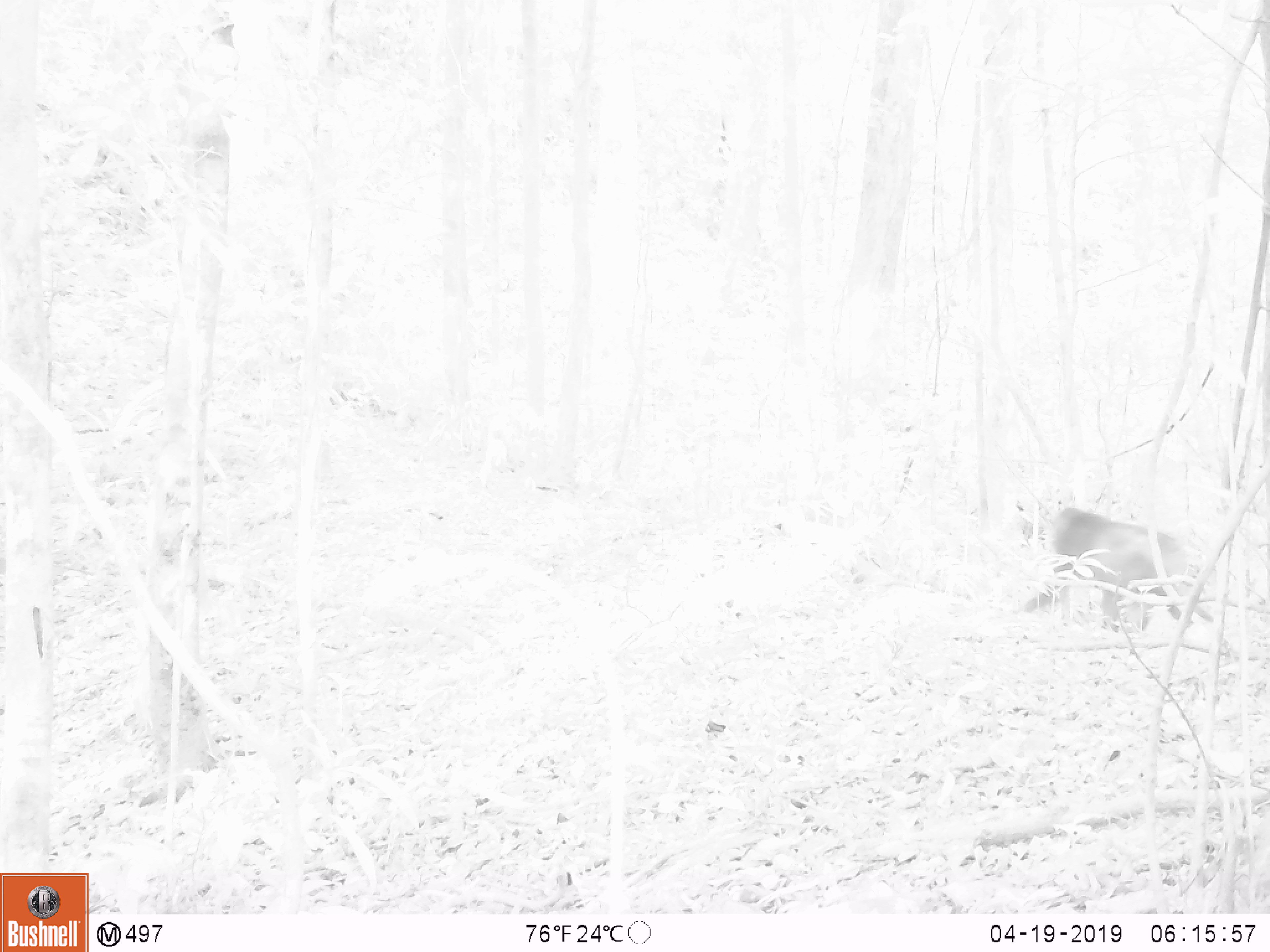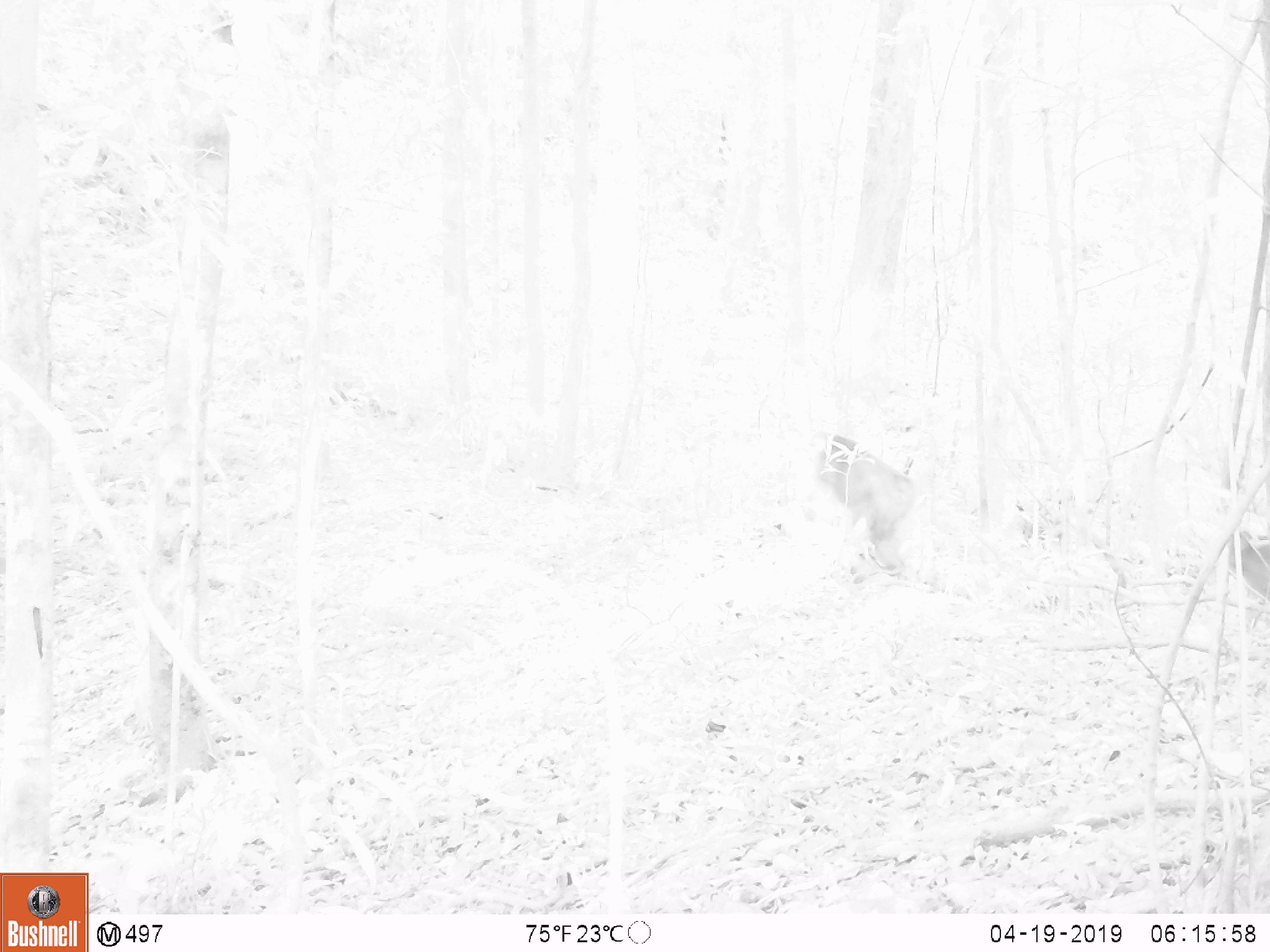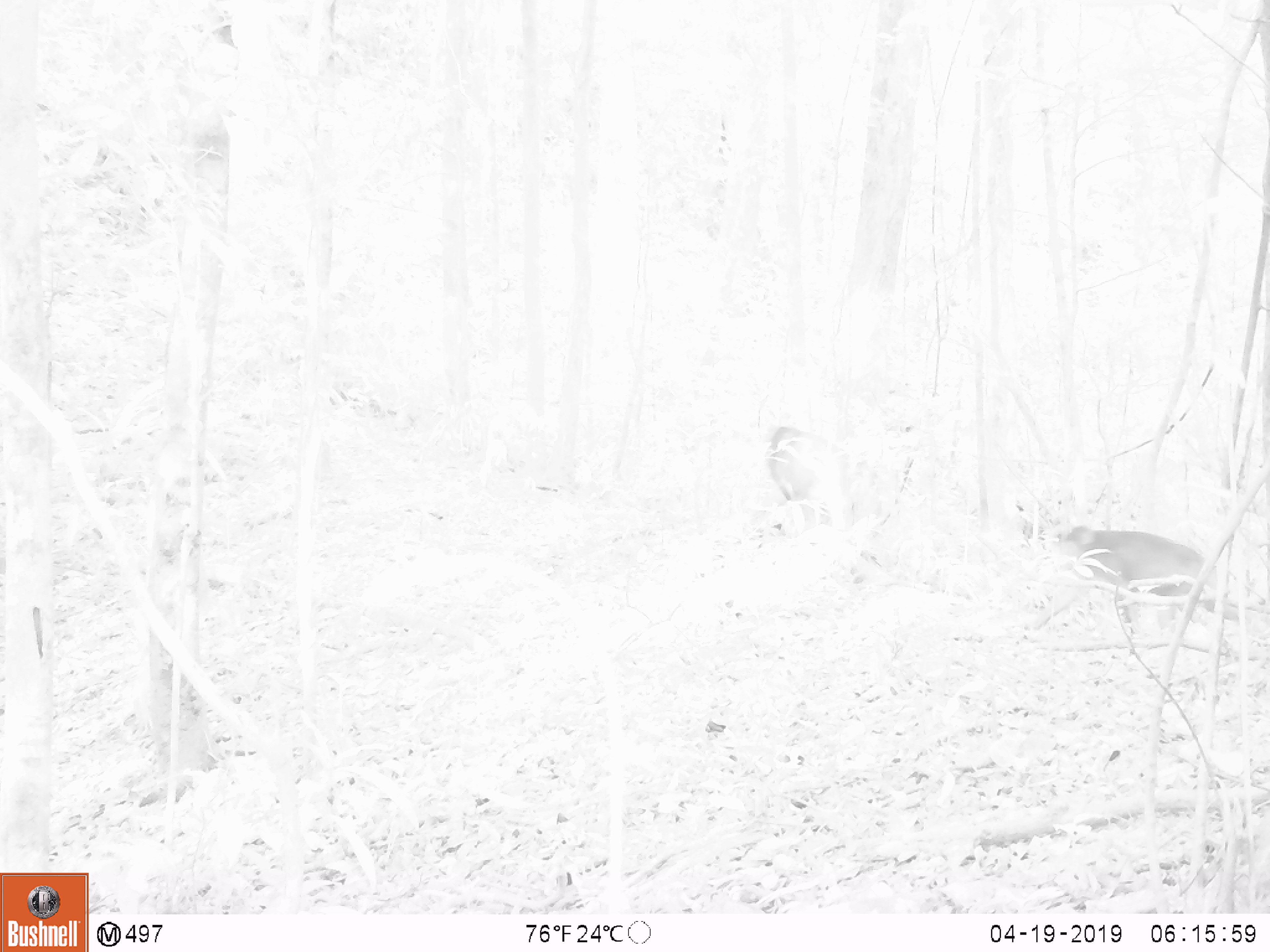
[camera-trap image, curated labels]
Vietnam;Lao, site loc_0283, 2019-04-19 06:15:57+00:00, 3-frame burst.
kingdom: Animalia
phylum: Chordata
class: Mammalia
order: Primates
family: Cercopithecidae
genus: Macaca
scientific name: Macaca arctoides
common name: stump-tailed macaque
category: stump tailed macaque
Stump tailed macaque (stump-tailed macaque) (Macaca arctoides). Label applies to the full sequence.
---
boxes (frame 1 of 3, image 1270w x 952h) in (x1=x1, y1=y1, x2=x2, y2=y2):
stump tailed macaque: (x1=1025, y1=508, x2=1194, y2=633)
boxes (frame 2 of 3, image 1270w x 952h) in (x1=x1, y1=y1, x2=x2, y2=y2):
stump tailed macaque: (x1=809, y1=431, x2=918, y2=576); (x1=1228, y1=531, x2=1270, y2=631)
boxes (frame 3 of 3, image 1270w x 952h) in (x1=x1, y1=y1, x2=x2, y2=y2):
stump tailed macaque: (x1=1059, y1=526, x2=1238, y2=639); (x1=764, y1=423, x2=849, y2=530)